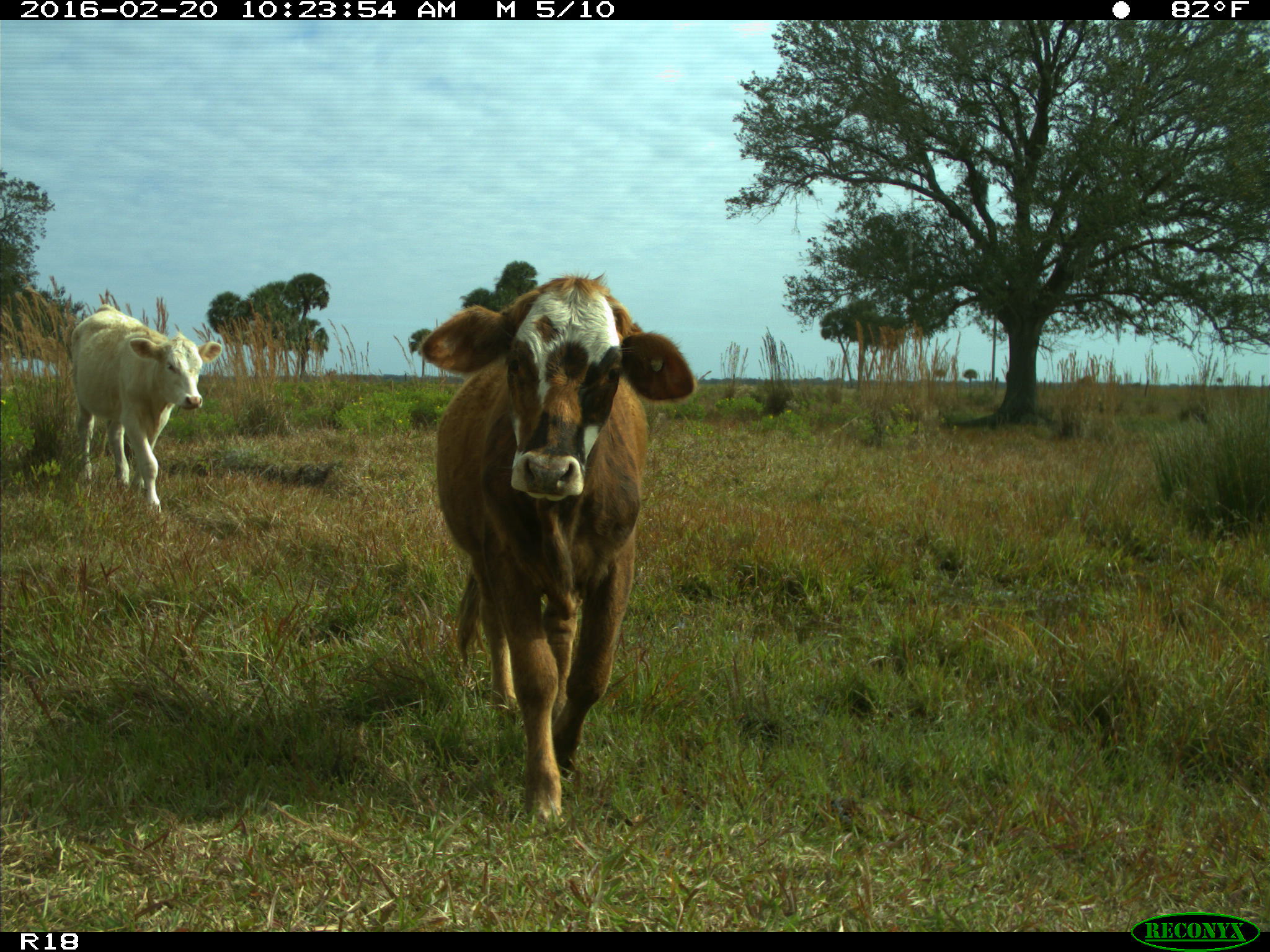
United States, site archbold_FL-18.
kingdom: Animalia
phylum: Chordata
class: Mammalia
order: Artiodactyla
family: Bovidae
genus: Bos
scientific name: Bos taurus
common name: domestic cow